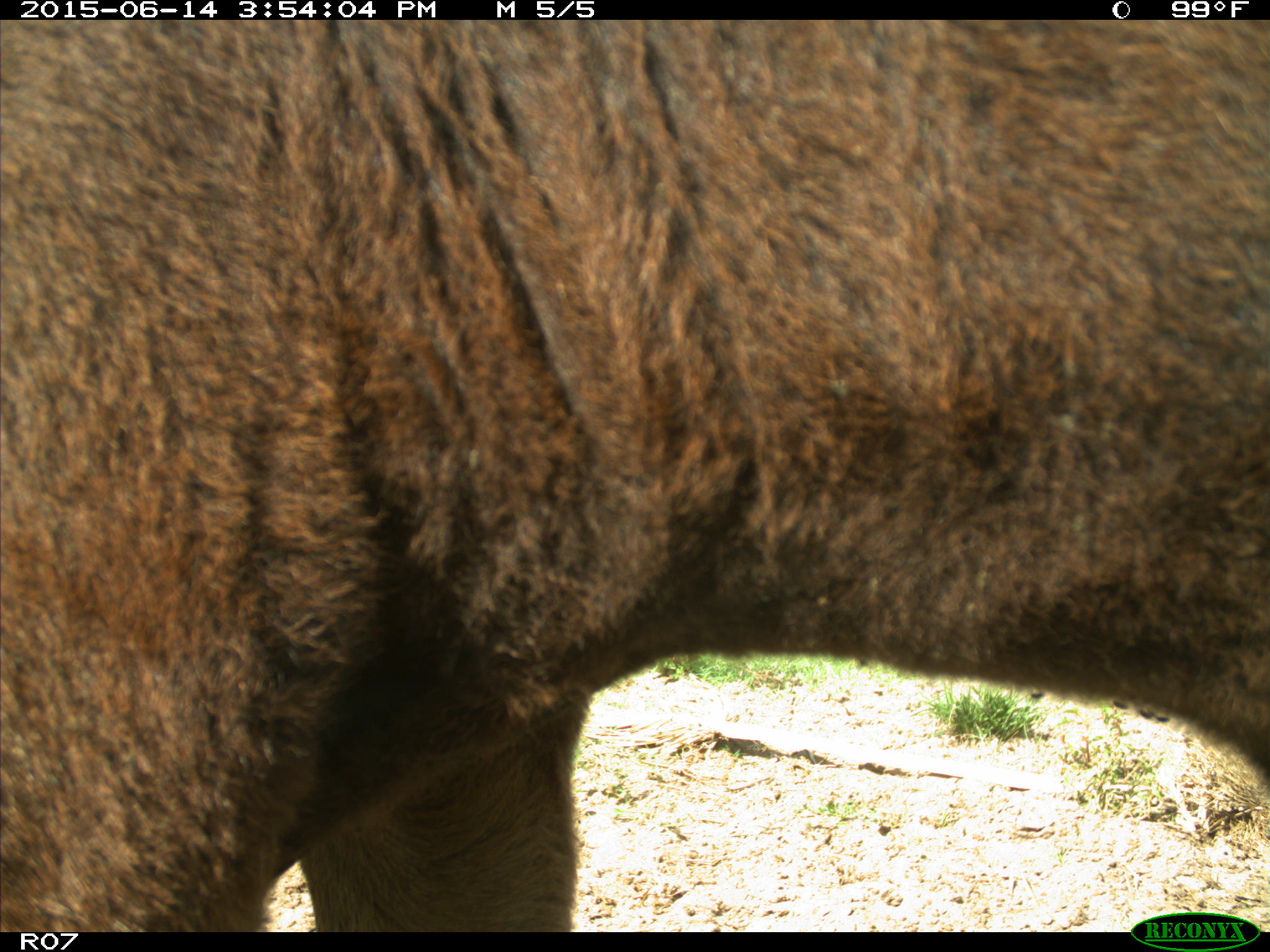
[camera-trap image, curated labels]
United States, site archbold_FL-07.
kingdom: Animalia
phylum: Chordata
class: Mammalia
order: Artiodactyla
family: Bovidae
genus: Bos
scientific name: Bos taurus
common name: domestic cow